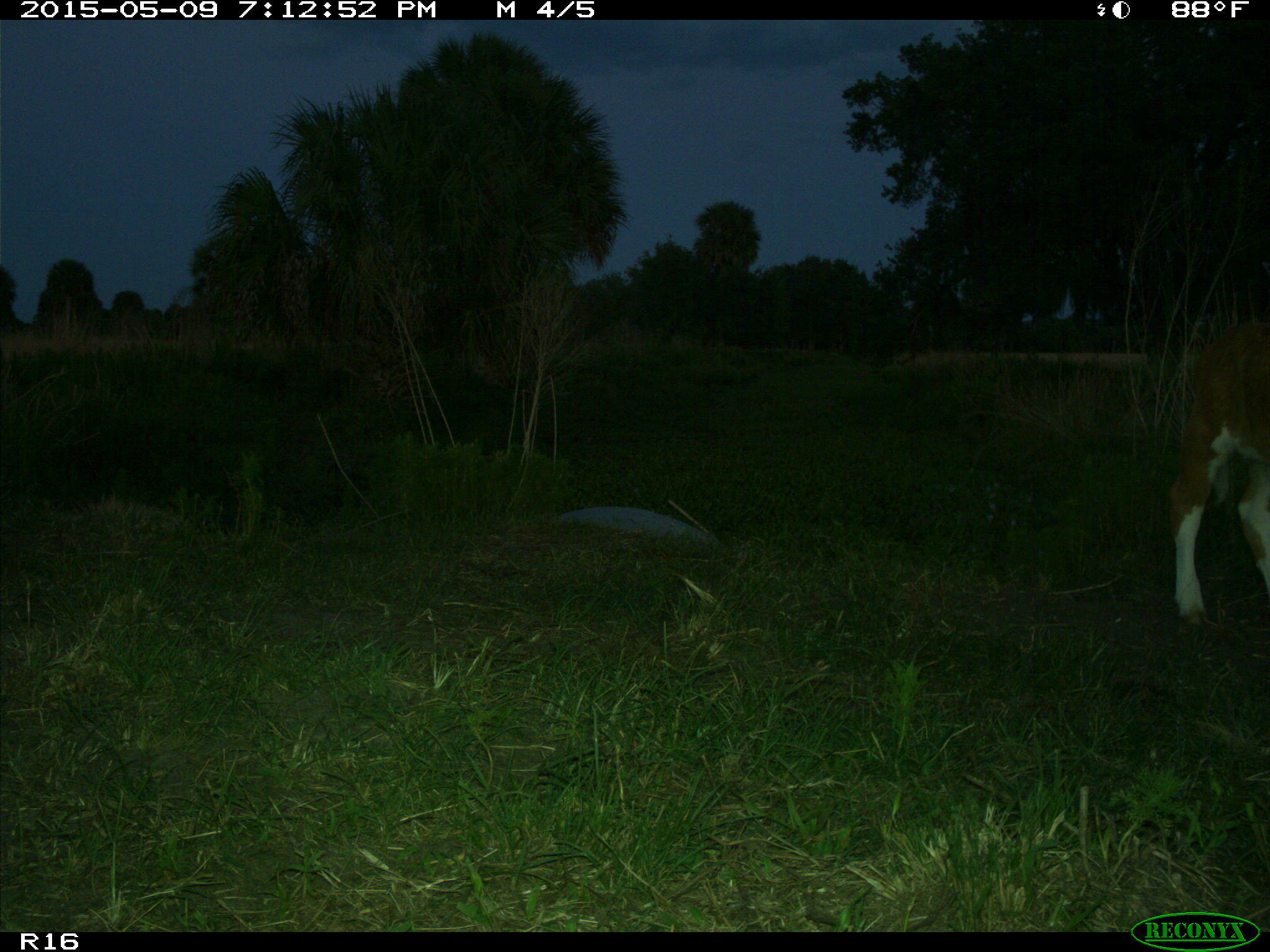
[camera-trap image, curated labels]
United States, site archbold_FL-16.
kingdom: Animalia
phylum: Chordata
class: Mammalia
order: Artiodactyla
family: Bovidae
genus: Bos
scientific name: Bos taurus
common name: domestic cow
Bos taurus (domestic cow).